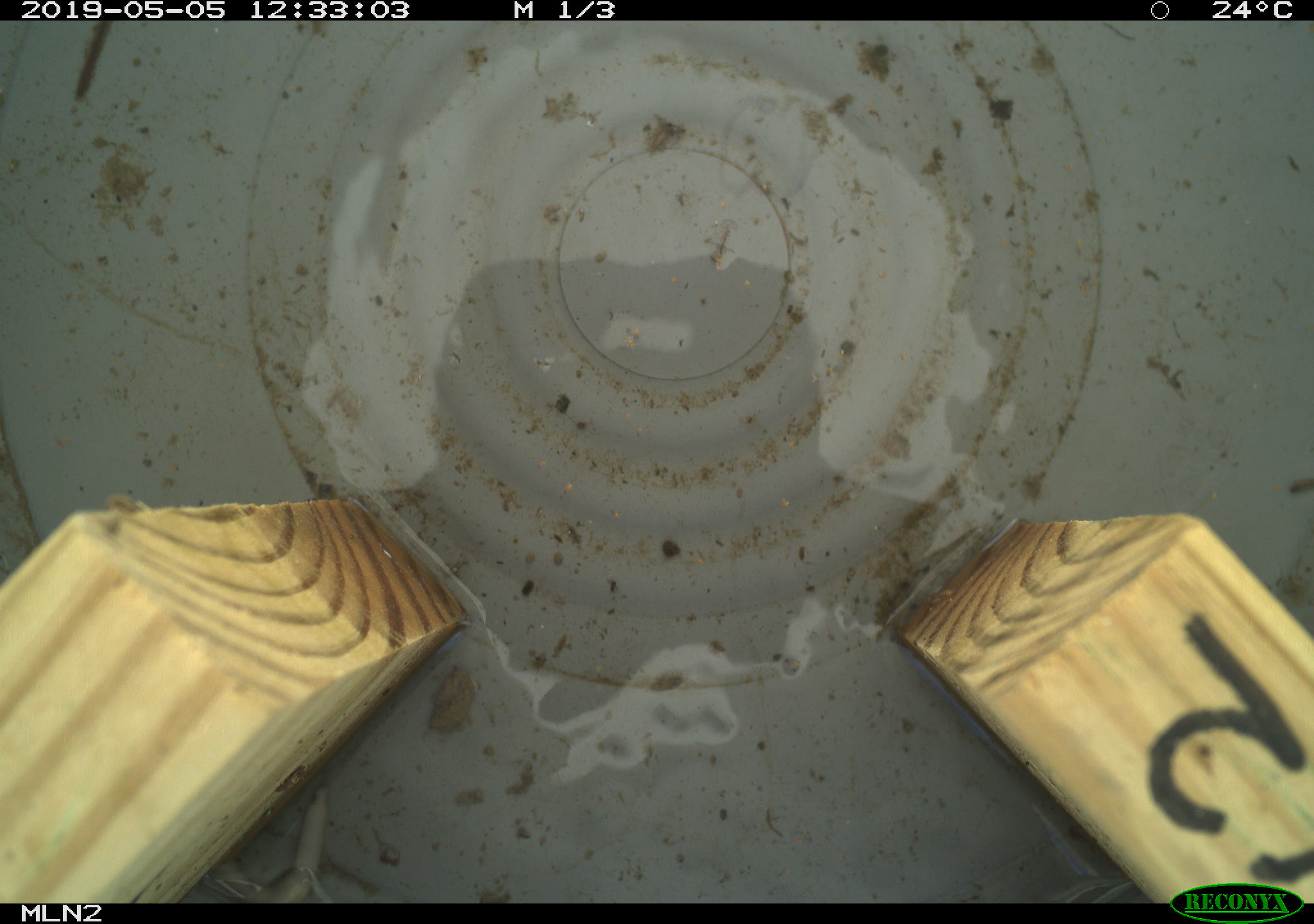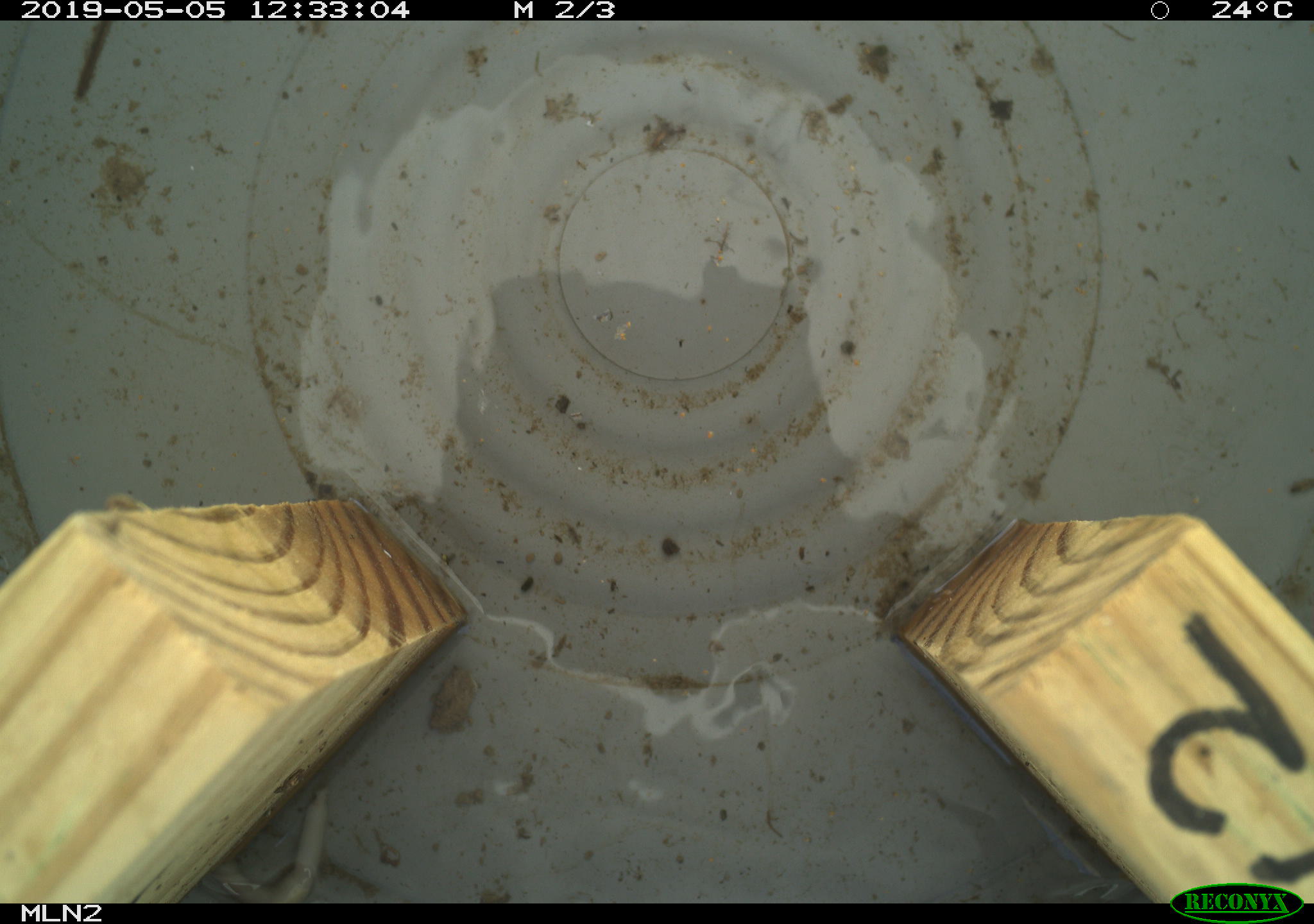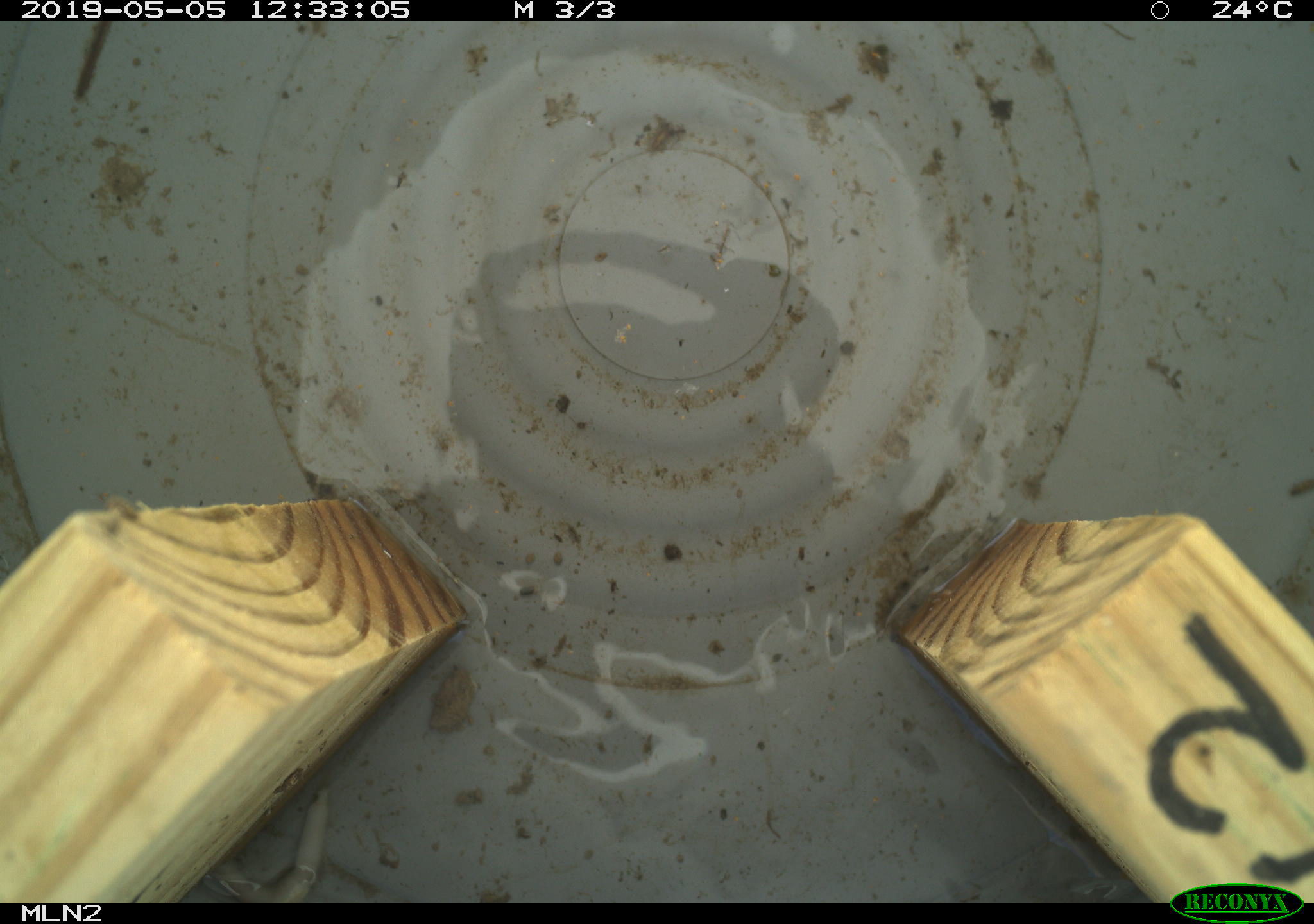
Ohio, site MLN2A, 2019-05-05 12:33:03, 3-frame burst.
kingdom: Animalia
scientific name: Animalia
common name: animal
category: invertebrate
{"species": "invertebrate (animal) (Animalia)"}